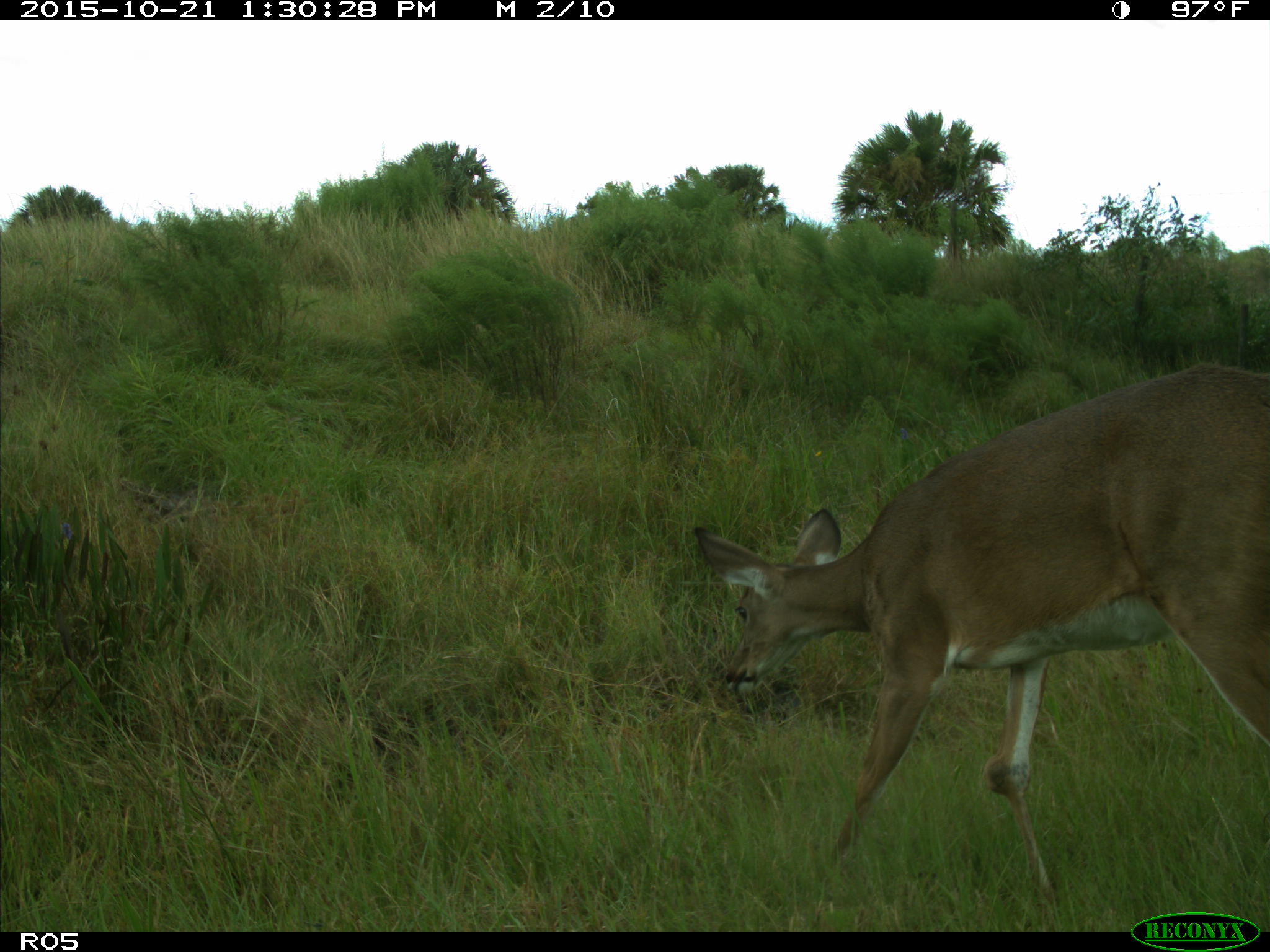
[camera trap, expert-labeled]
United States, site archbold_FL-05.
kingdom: Animalia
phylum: Chordata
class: Mammalia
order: Artiodactyla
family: Cervidae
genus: Odocoileus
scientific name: Odocoileus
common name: deer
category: unidentified deer